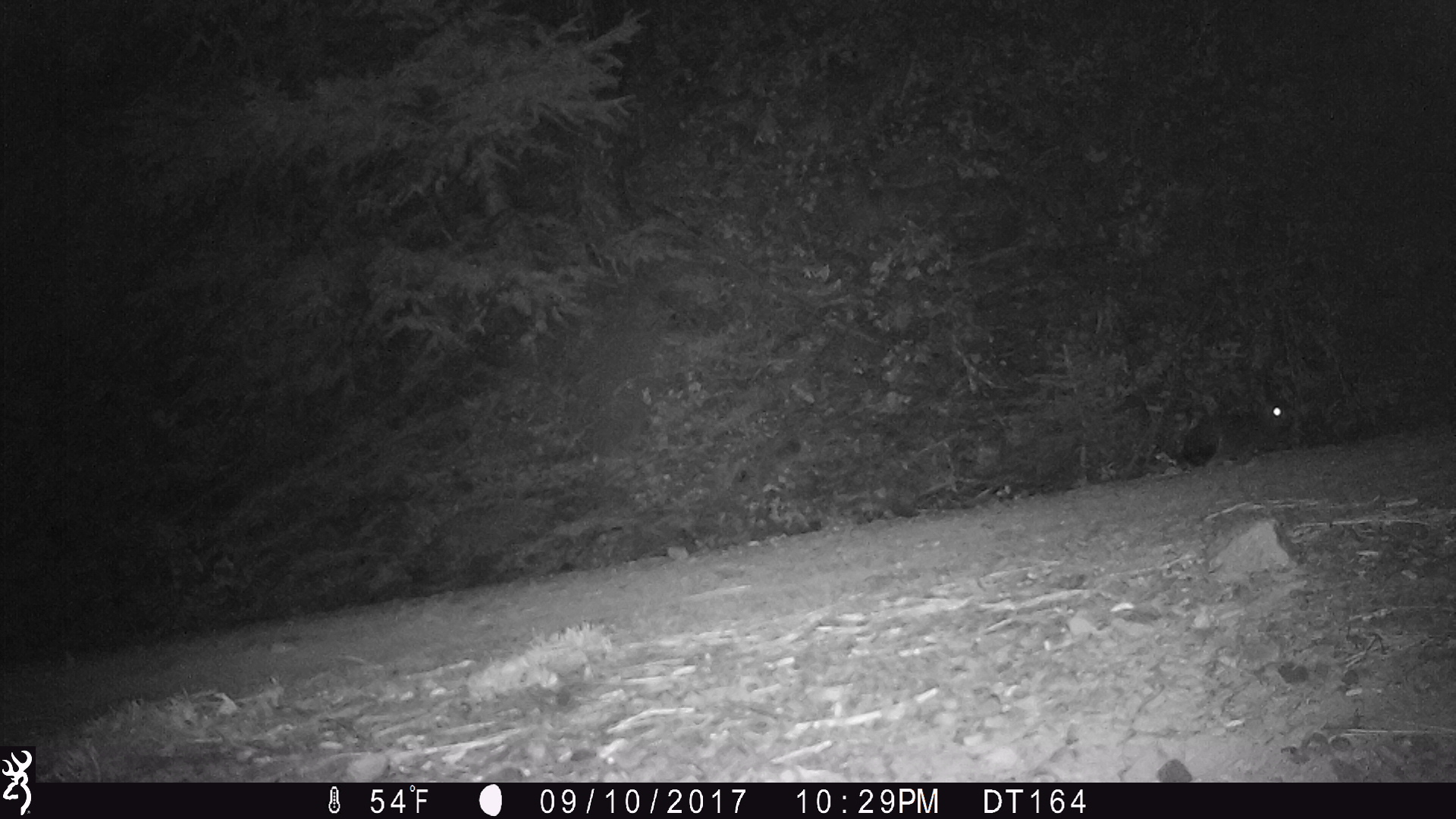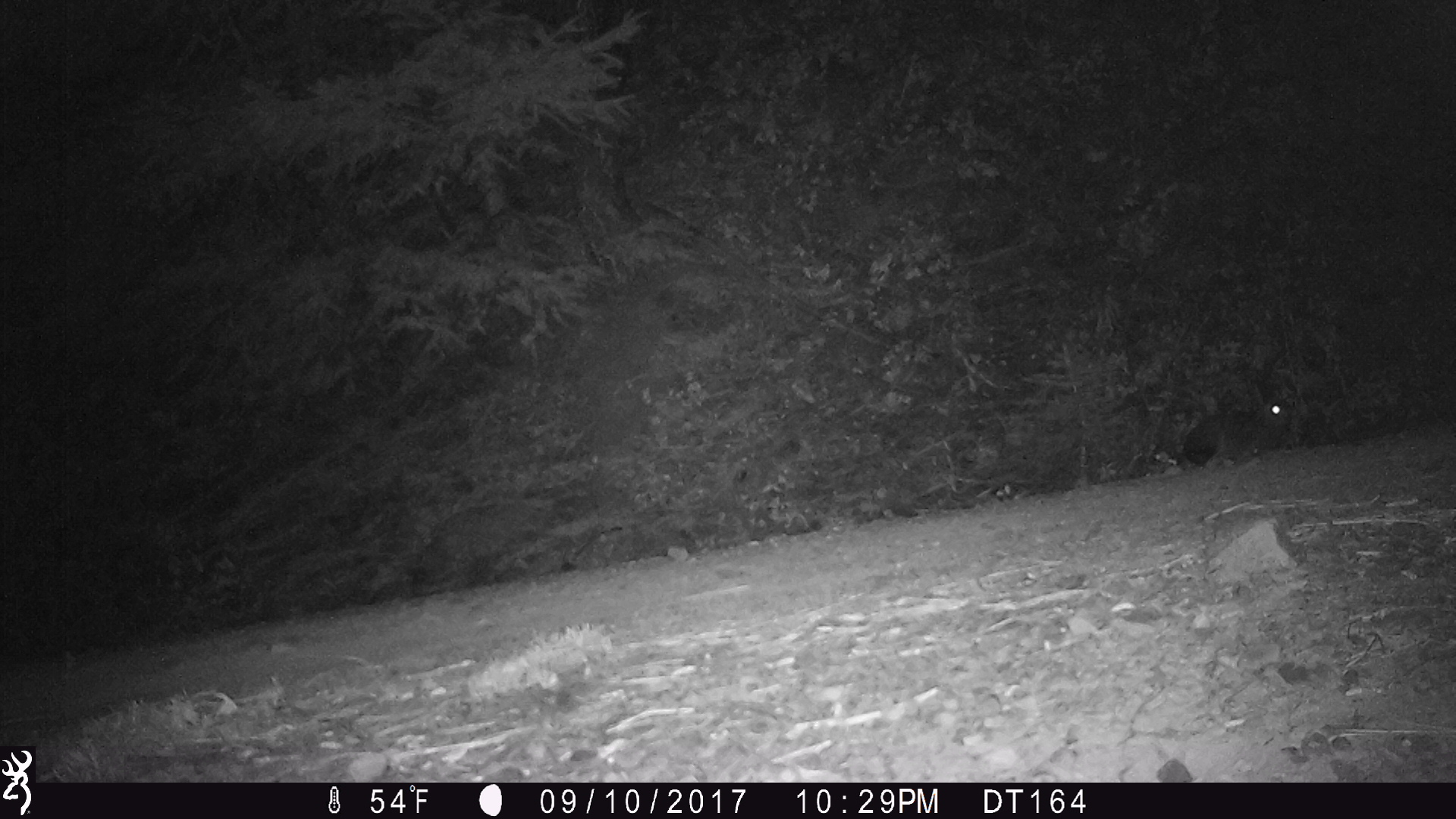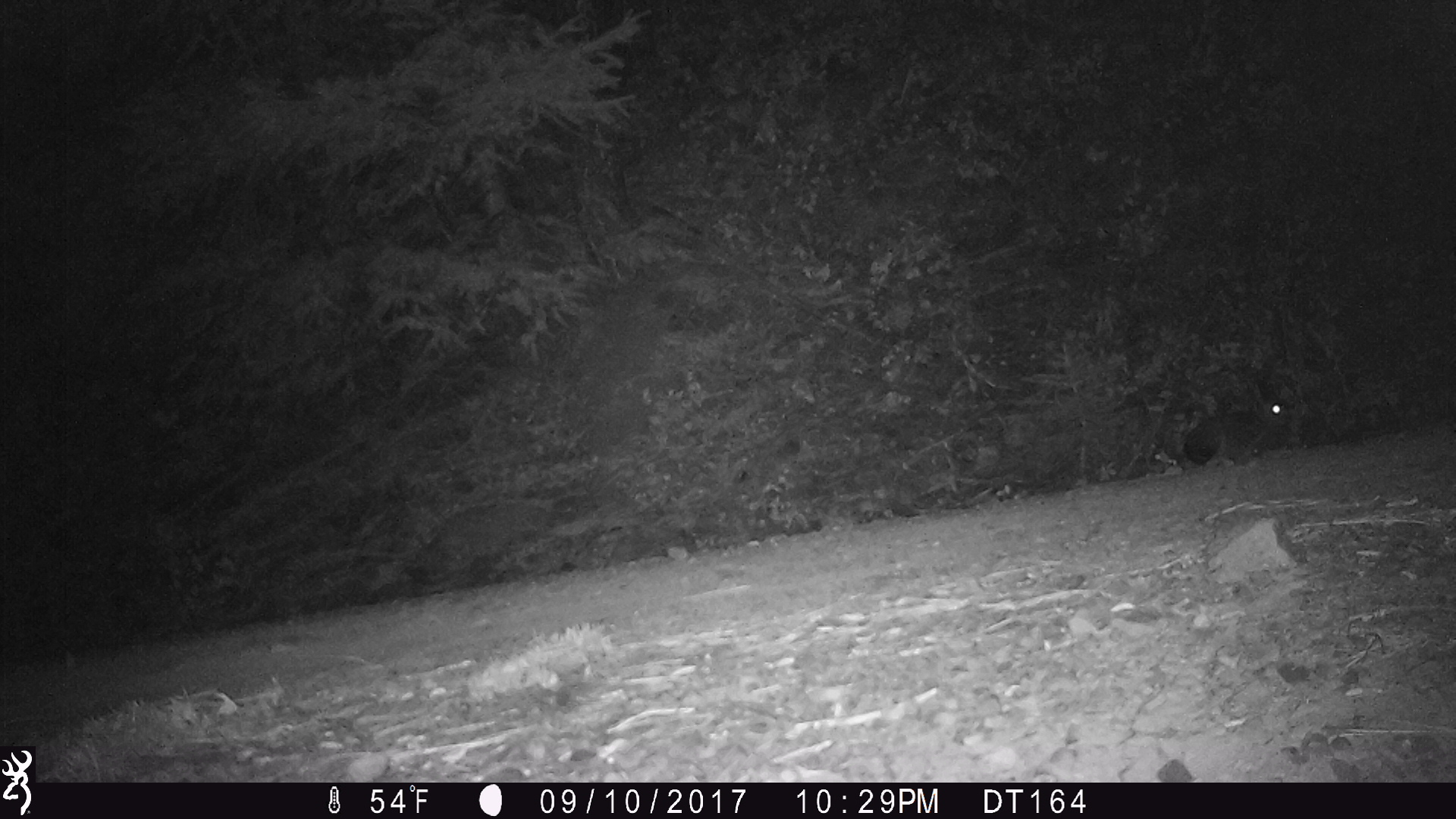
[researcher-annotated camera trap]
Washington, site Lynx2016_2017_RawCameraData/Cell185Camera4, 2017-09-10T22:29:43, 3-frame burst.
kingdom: Animalia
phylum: Chordata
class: Mammalia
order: Lagomorpha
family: Leporidae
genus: Lepus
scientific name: Lepus americanus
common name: snowshoe hare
Lepus americanus (snowshoe hare). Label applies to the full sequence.